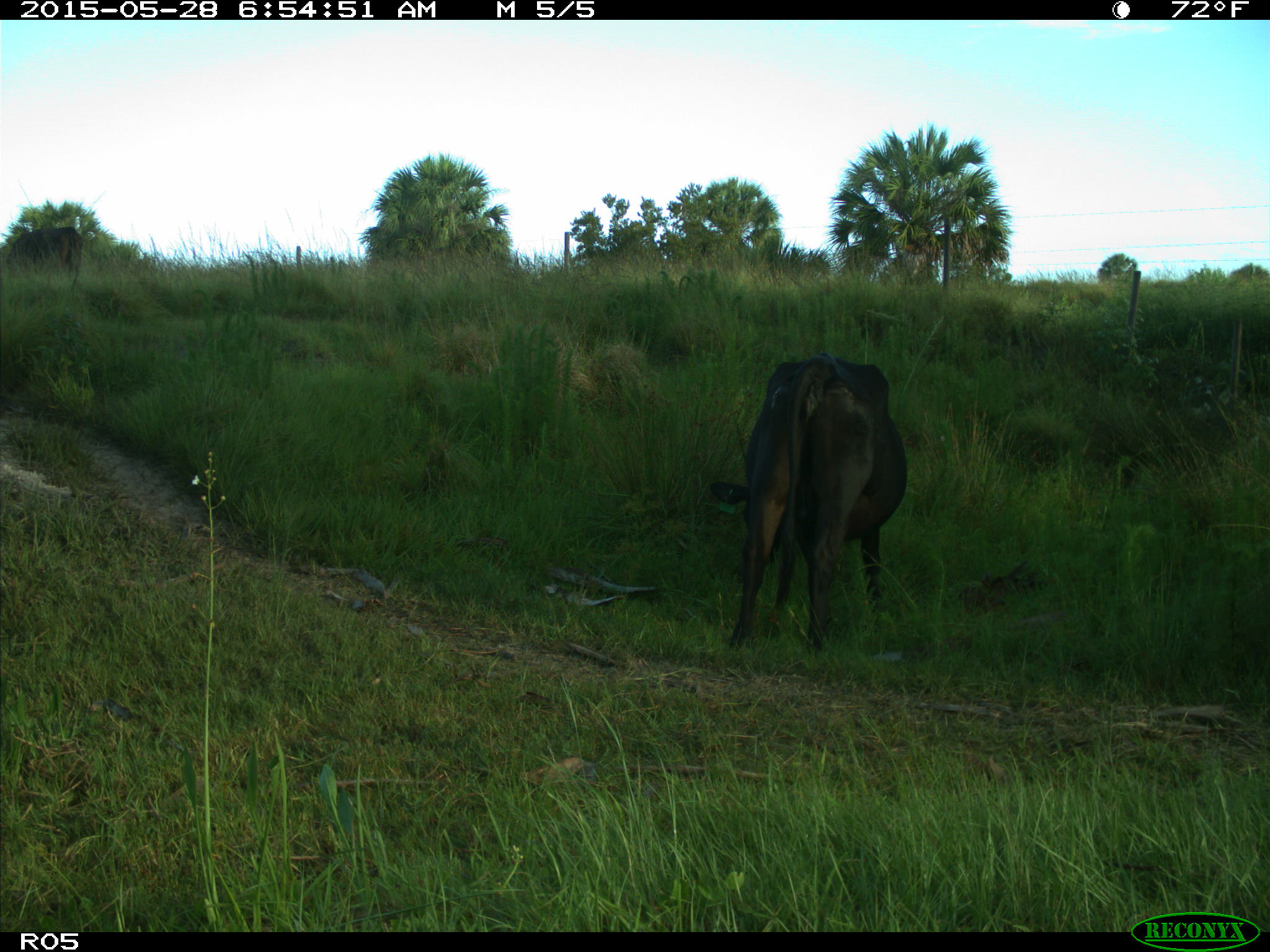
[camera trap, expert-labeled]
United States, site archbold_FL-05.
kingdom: Animalia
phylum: Chordata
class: Mammalia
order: Artiodactyla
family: Bovidae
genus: Bos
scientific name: Bos taurus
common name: domestic cow